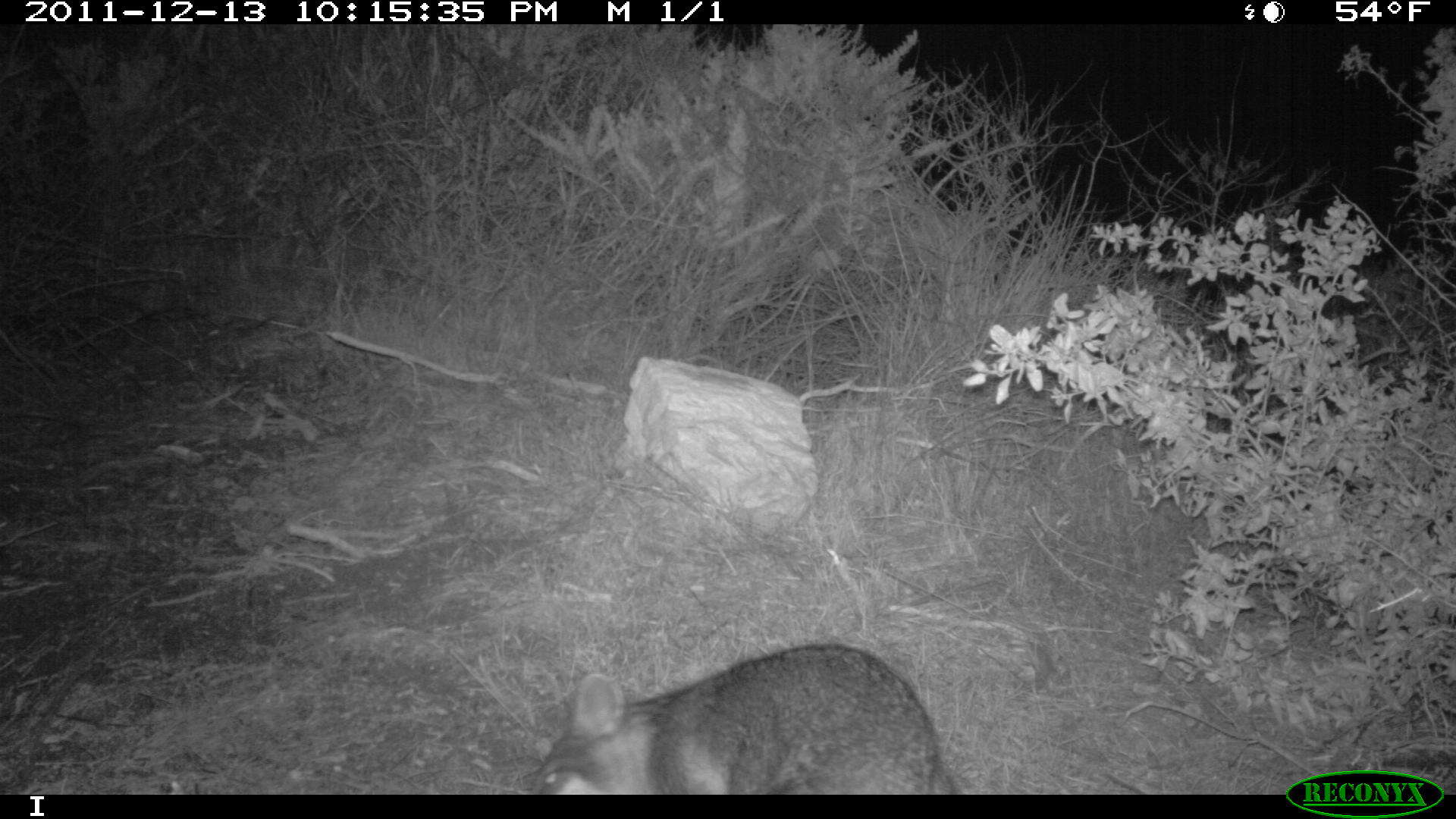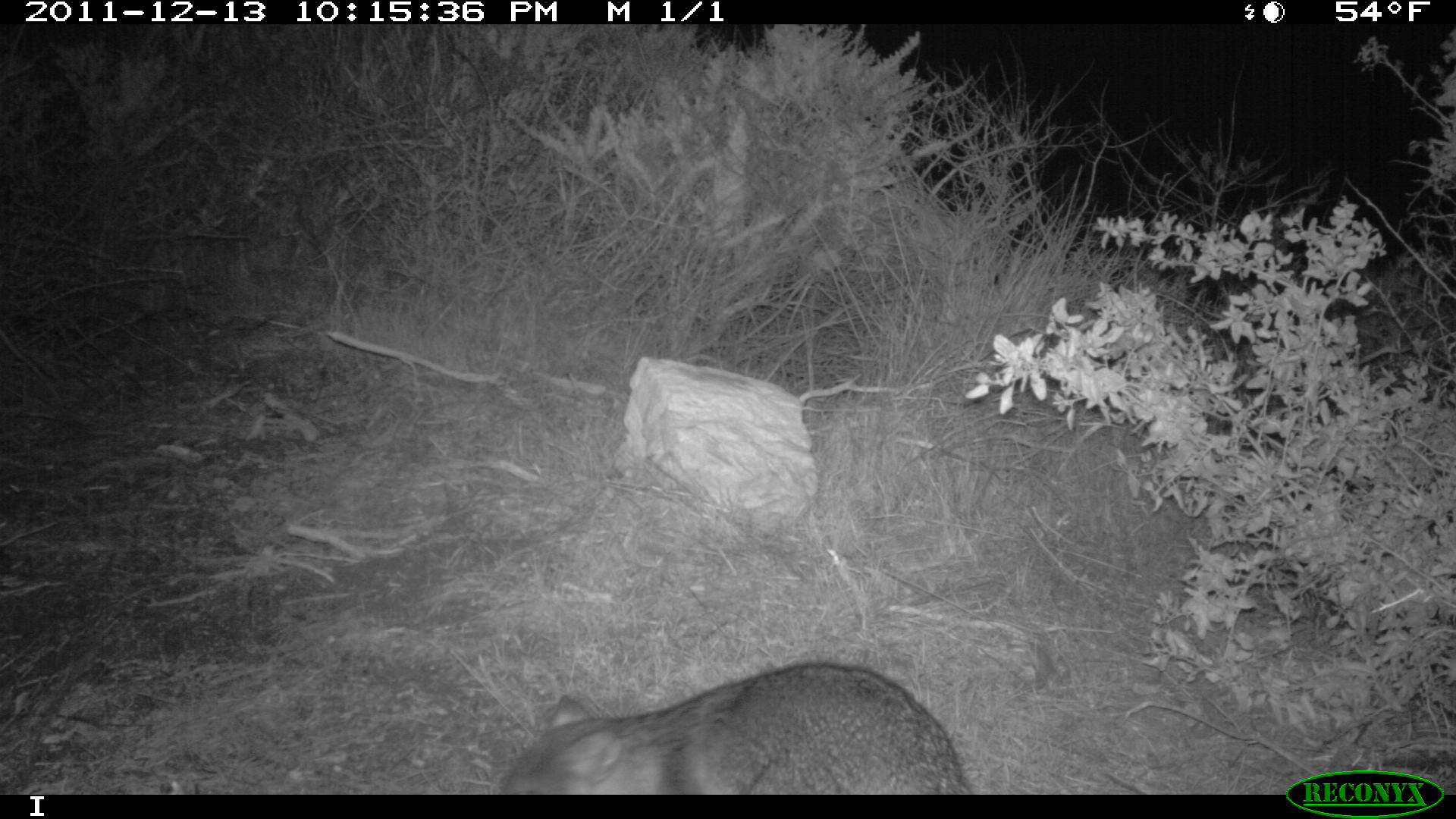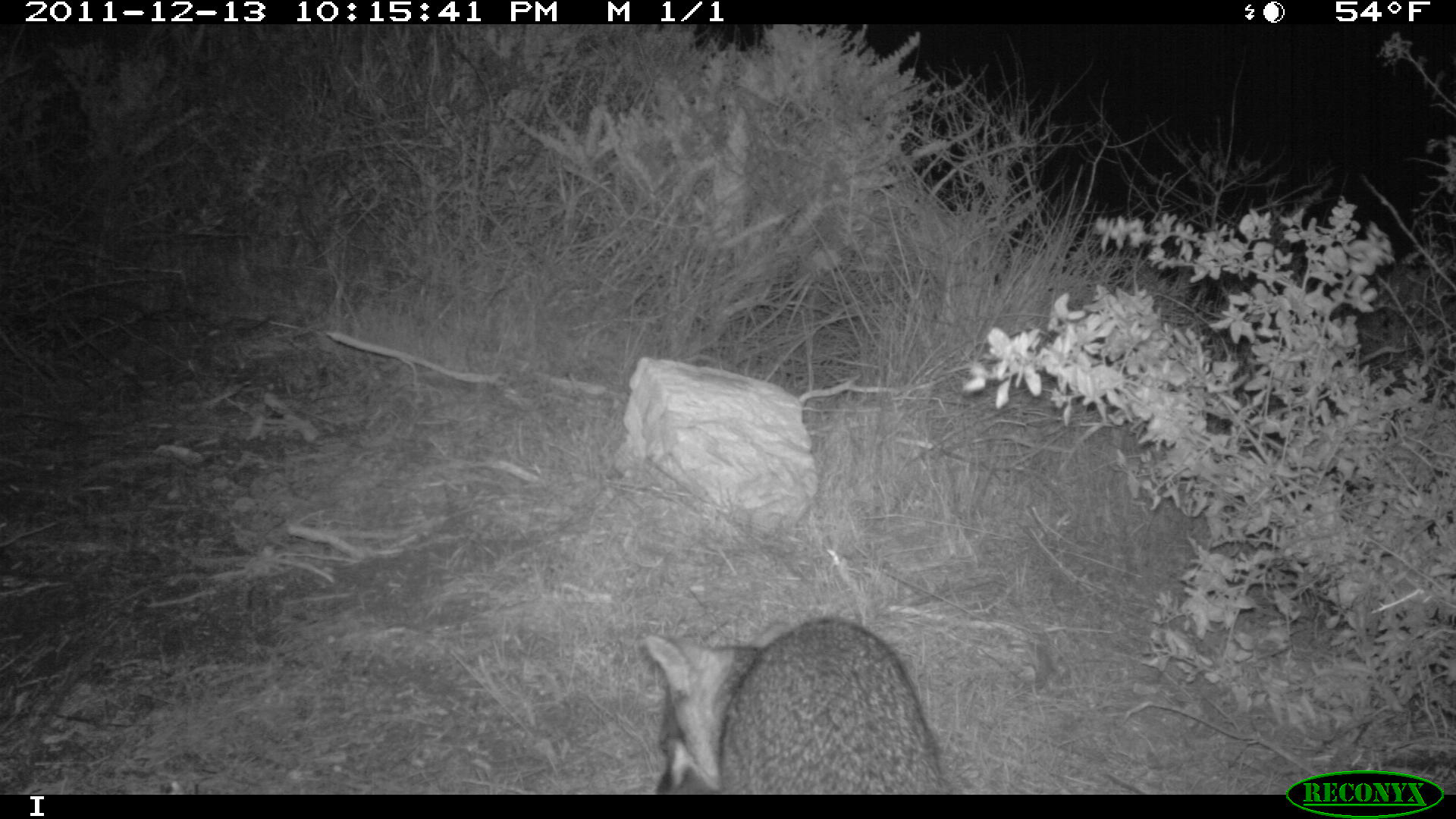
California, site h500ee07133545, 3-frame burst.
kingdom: Animalia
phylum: Chordata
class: Mammalia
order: Carnivora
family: Canidae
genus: Urocyon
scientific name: Urocyon littoralis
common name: island fox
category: fox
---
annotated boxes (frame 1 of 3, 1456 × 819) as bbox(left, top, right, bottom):
fox: bbox(532, 644, 952, 795)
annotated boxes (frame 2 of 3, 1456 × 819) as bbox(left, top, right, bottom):
fox: bbox(498, 661, 974, 794)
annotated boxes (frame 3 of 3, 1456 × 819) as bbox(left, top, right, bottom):
fox: bbox(642, 617, 946, 794)